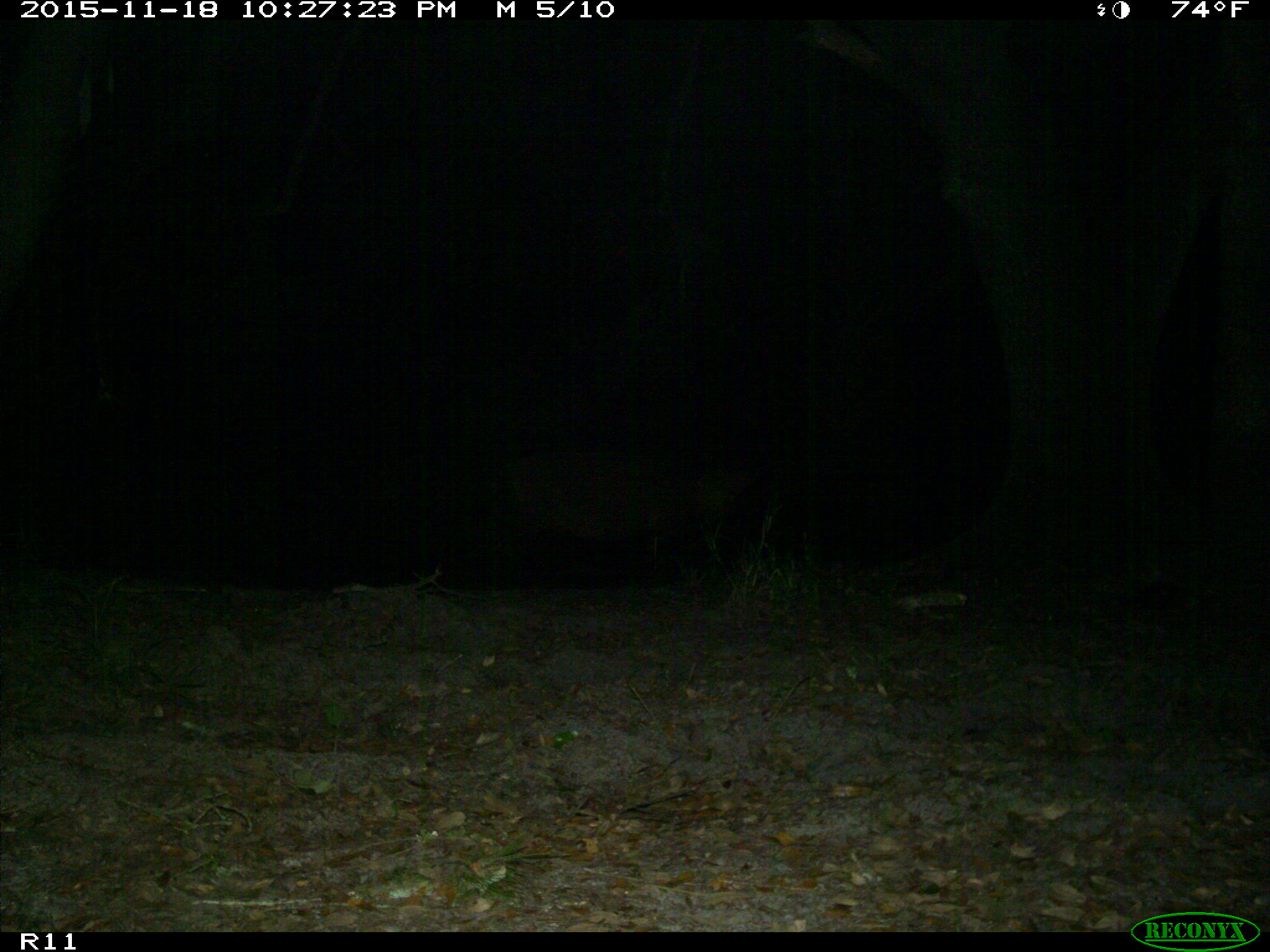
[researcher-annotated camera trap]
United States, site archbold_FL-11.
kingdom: Animalia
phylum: Chordata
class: Mammalia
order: Artiodactyla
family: Suidae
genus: Sus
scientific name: Sus scrofa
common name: wild boar